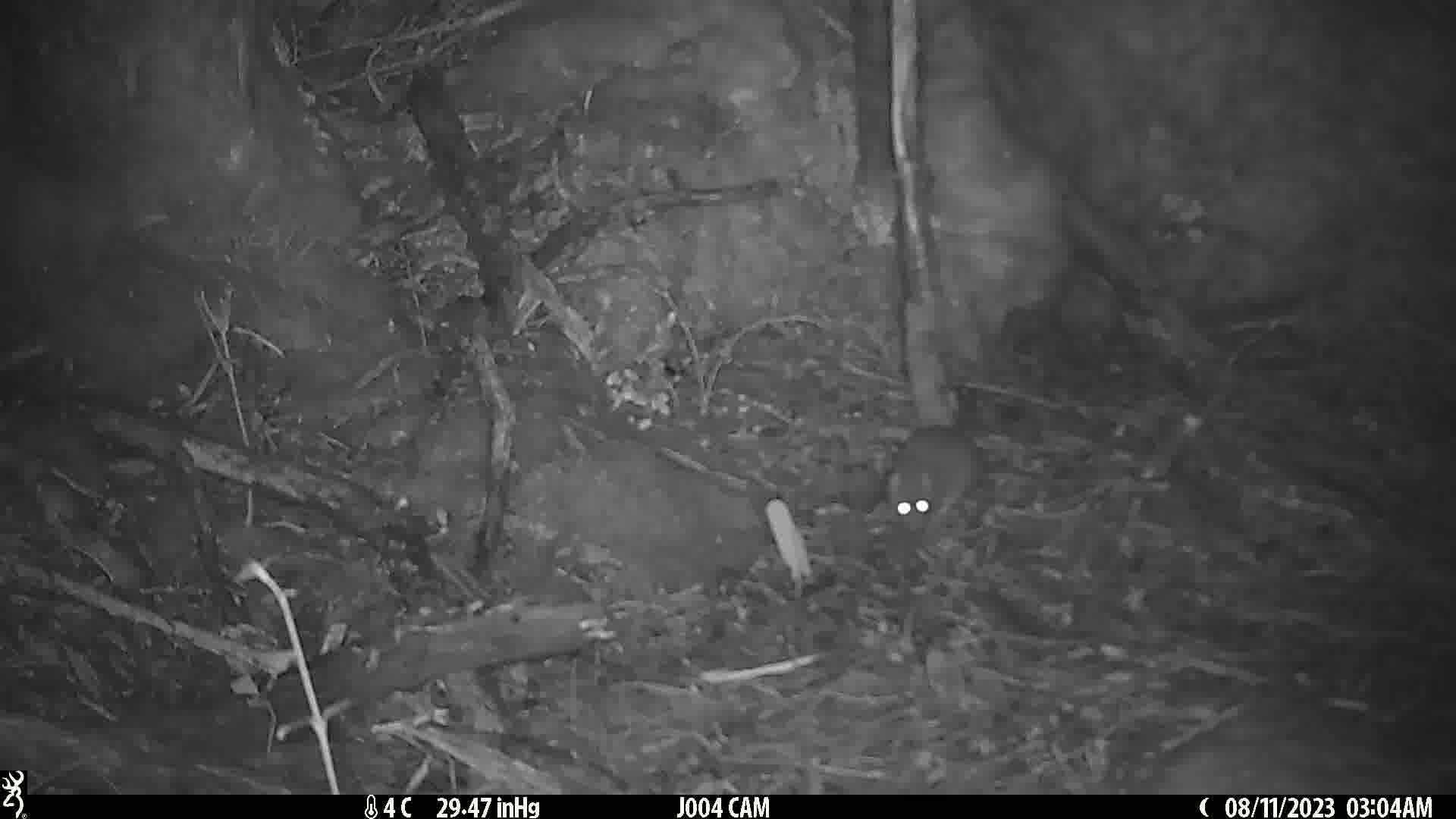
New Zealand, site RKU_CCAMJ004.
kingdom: Animalia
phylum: Chordata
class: Mammalia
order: Rodentia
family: Muridae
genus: Rattus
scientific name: Rattus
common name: rat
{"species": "rat (Rattus)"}